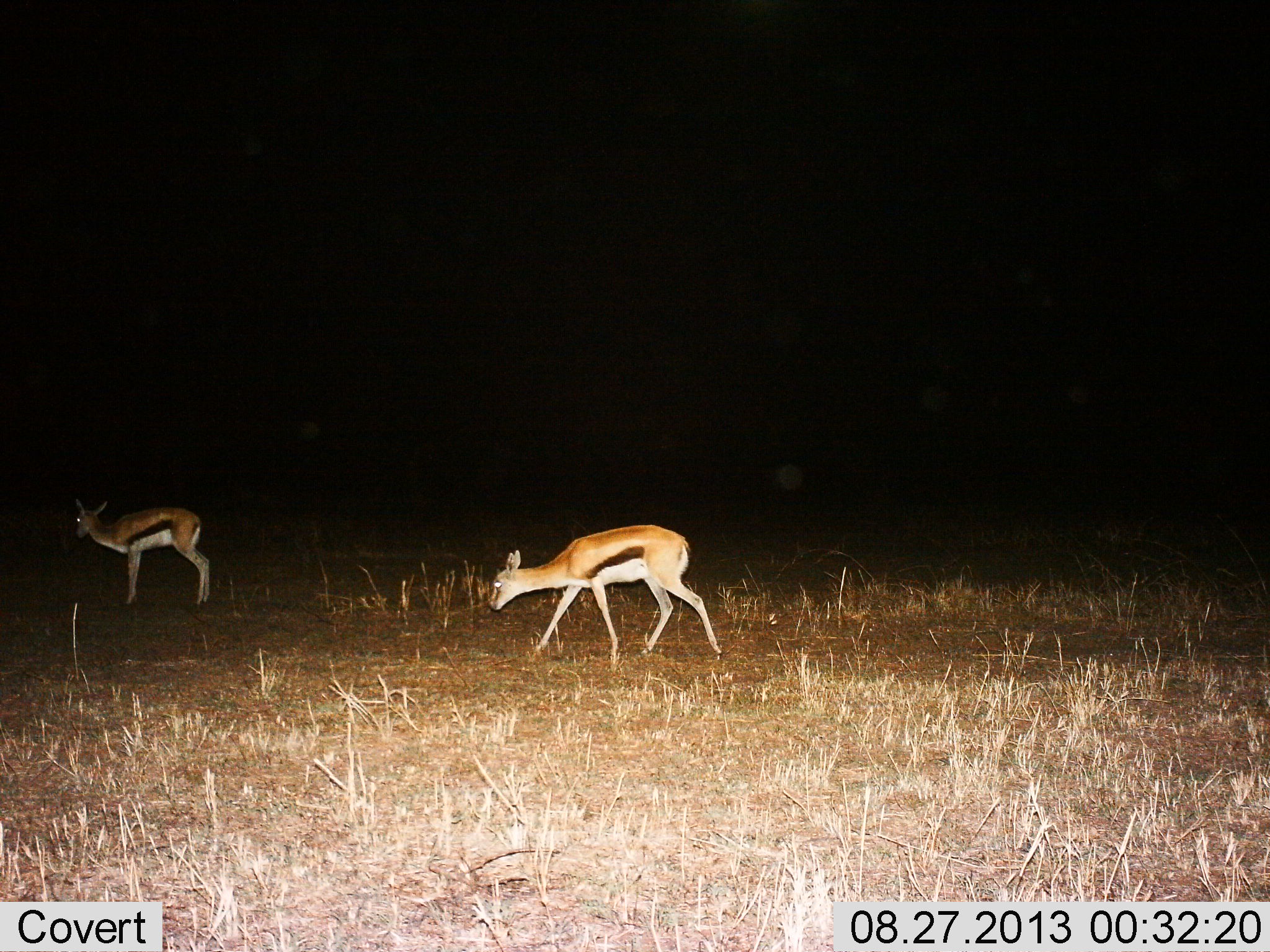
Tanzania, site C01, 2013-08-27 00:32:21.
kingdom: Animalia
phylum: Chordata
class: Mammalia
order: Artiodactyla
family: Bovidae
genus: Eudorcas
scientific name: Eudorcas thomsonii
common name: thomson's gazelle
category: gazellethomsons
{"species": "gazellethomsons (thomson's gazelle) (Eudorcas thomsonii)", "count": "2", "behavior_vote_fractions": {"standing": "62%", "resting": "0%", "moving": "69%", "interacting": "0%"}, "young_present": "0%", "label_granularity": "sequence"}